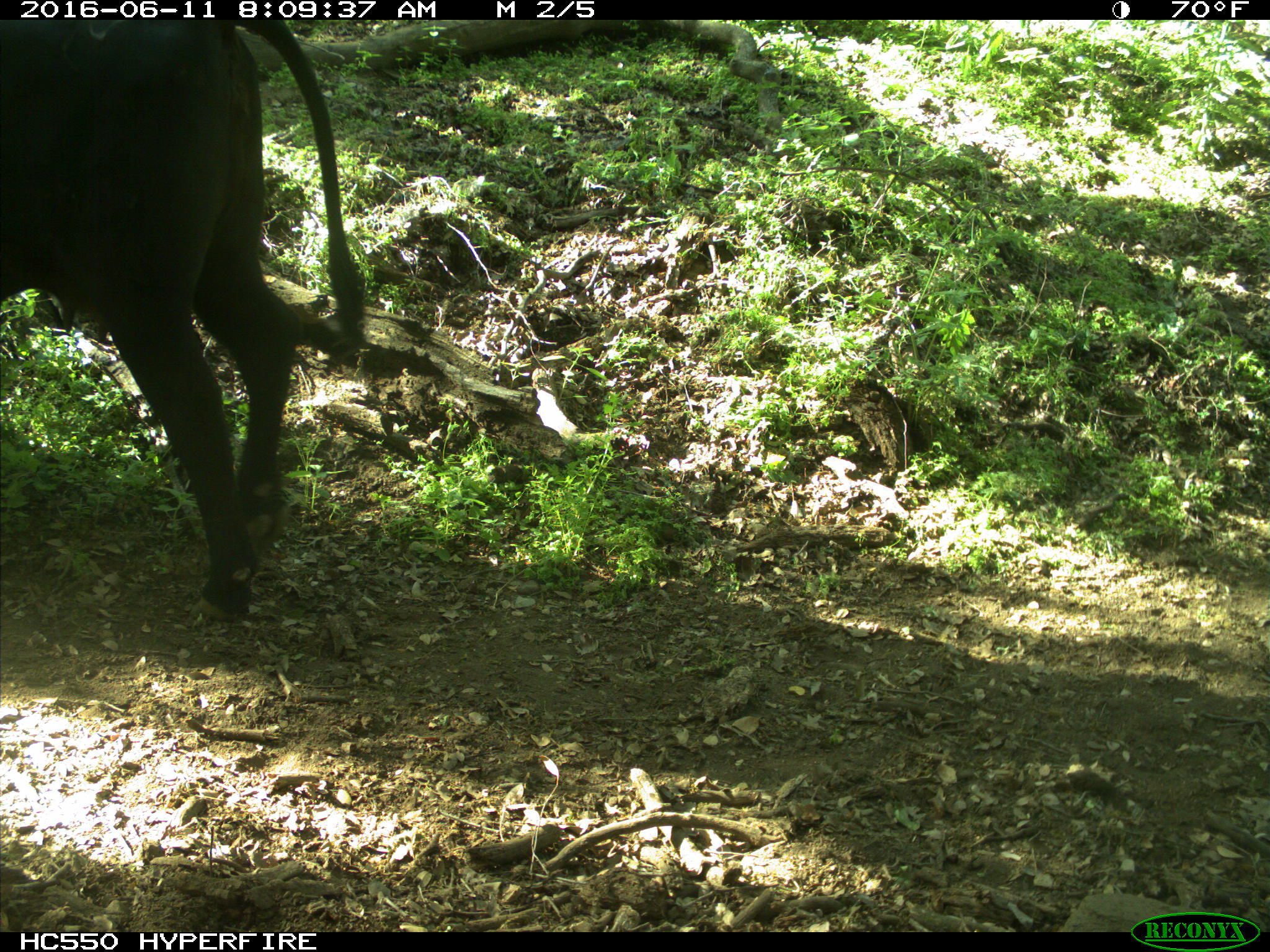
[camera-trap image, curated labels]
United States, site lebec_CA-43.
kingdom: Animalia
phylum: Chordata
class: Mammalia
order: Artiodactyla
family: Bovidae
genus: Bos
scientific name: Bos taurus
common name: domestic cow